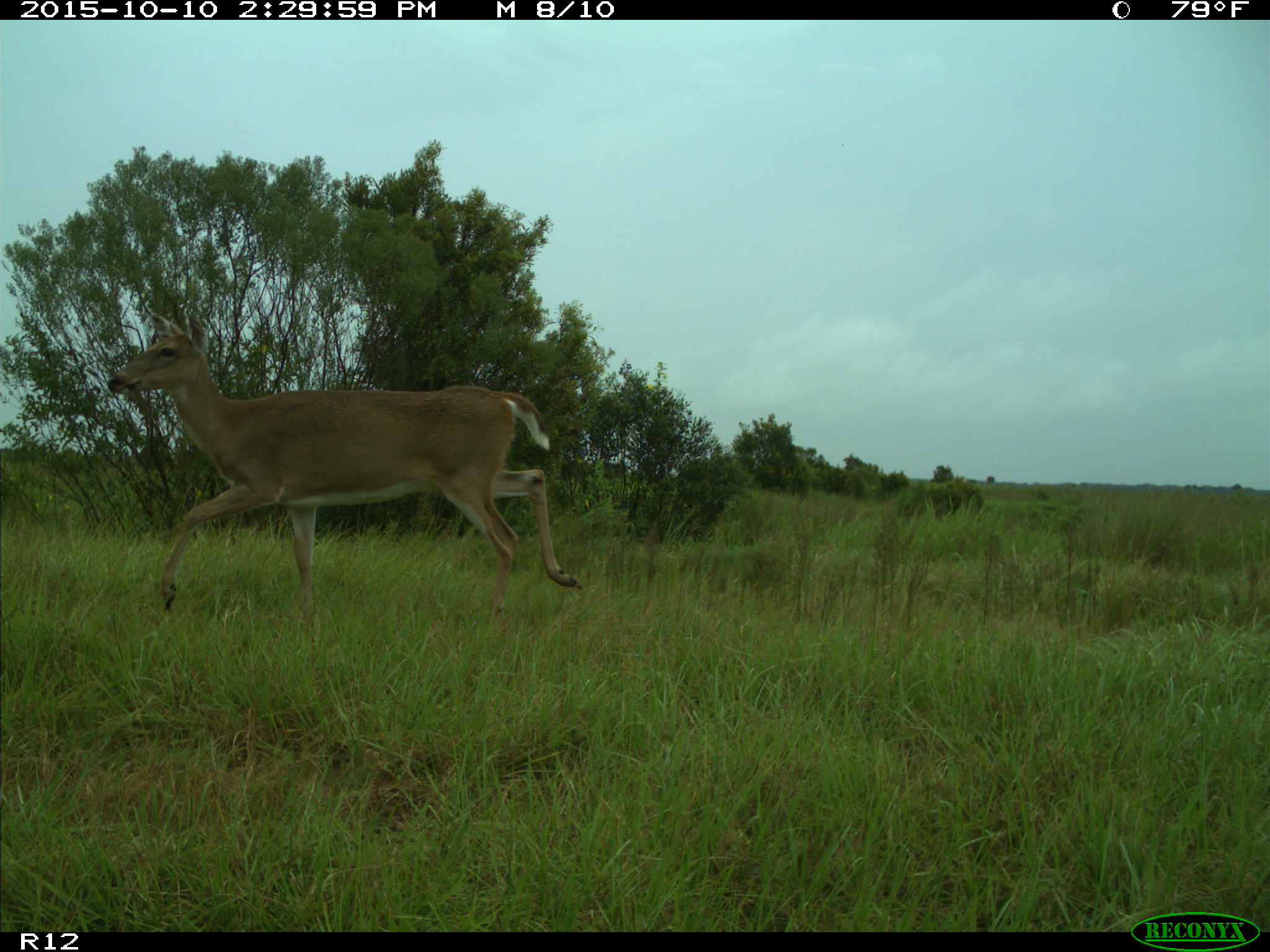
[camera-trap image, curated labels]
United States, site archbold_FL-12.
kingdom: Animalia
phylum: Chordata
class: Mammalia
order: Artiodactyla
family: Cervidae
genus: Odocoileus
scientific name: Odocoileus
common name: deer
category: unidentified deer